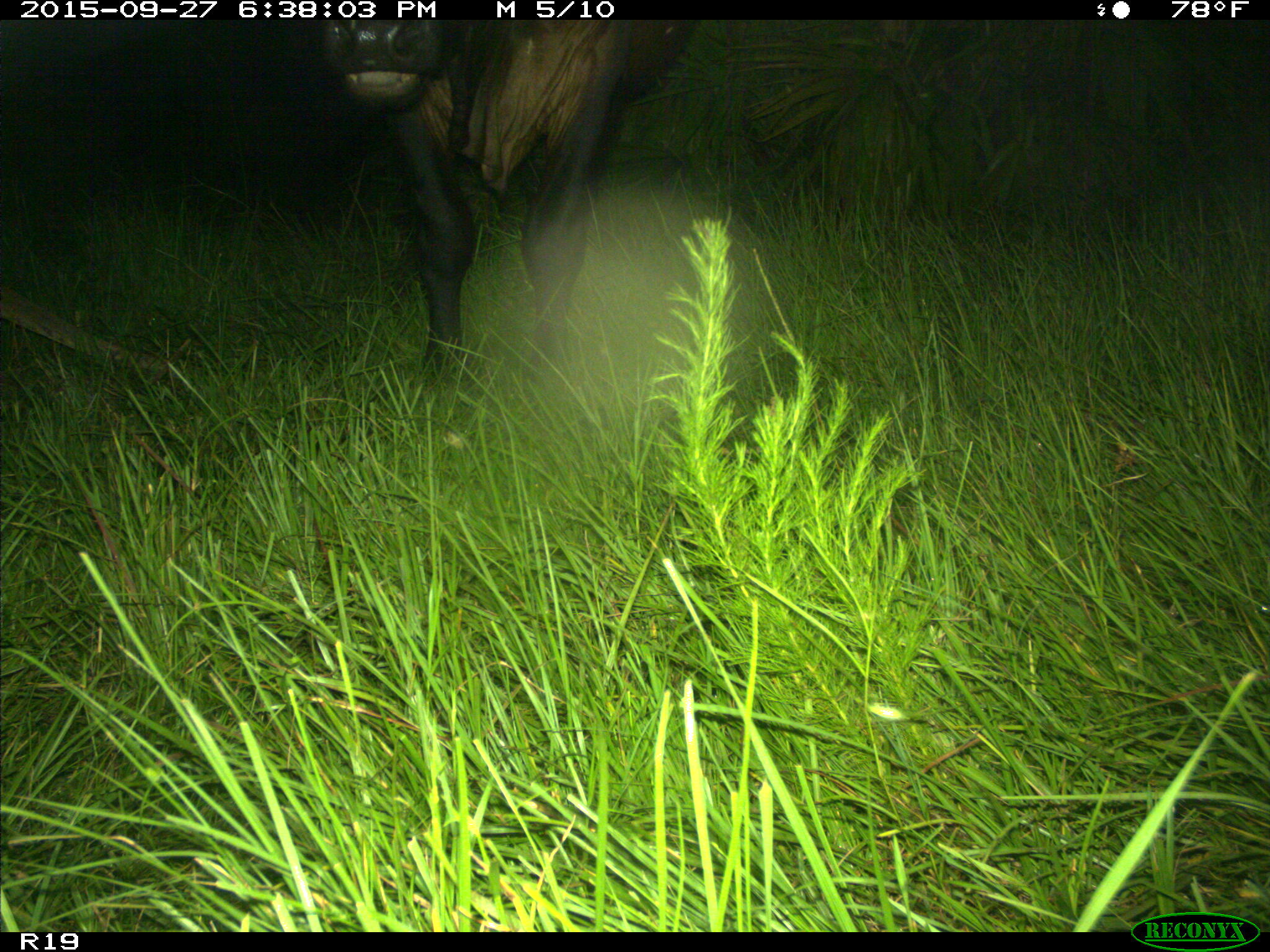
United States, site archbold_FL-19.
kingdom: Animalia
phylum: Chordata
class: Mammalia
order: Artiodactyla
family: Bovidae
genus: Bos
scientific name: Bos taurus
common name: domestic cow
Bos taurus (domestic cow).